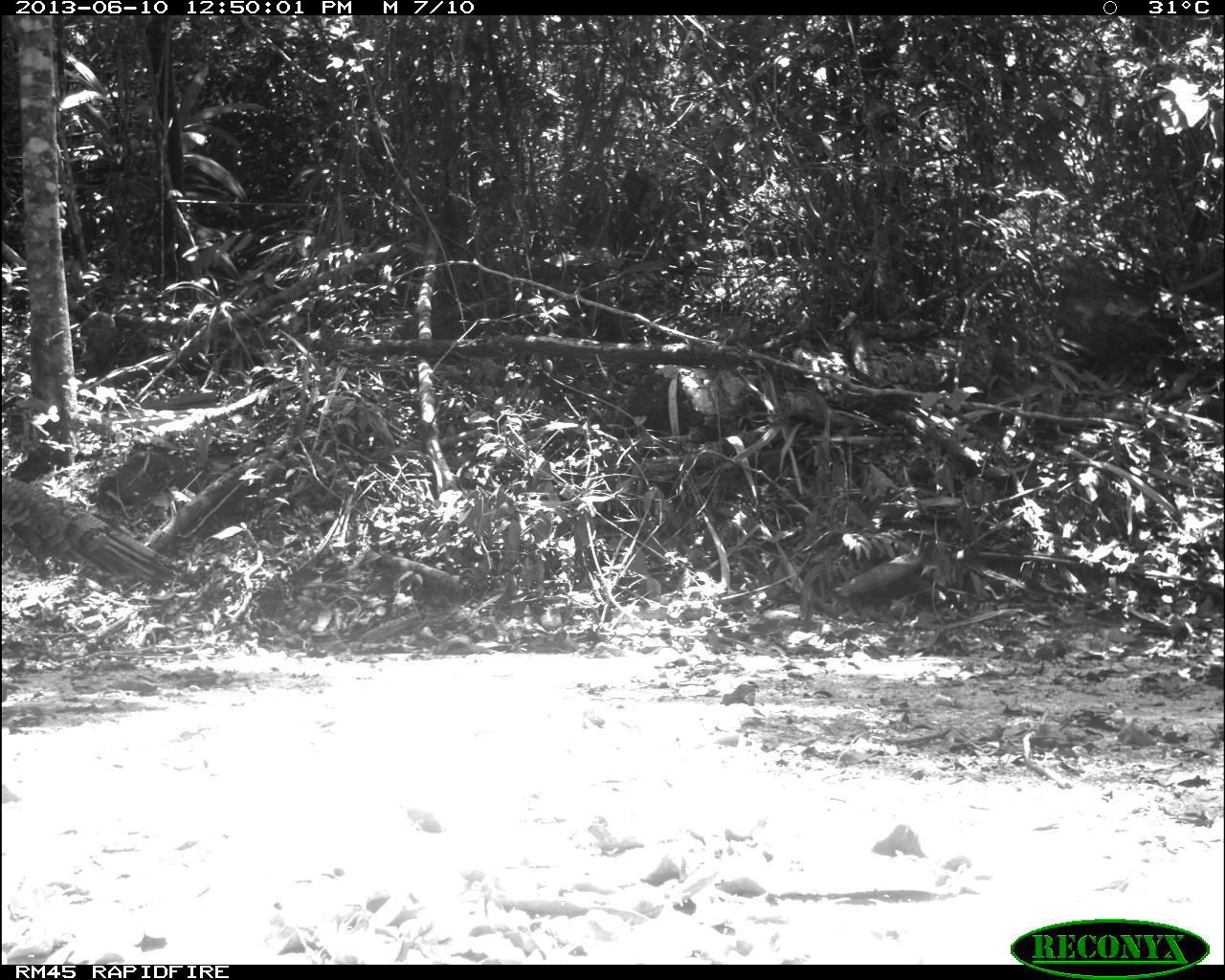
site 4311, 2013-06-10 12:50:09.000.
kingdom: Animalia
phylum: Chordata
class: Aves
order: Galliformes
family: Phasianidae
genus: Meleagris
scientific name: Meleagris ocellata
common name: ocellated turkey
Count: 1.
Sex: male.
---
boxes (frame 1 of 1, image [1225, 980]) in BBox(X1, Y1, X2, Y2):
meleagris ocellata: BBox(0, 471, 177, 599)